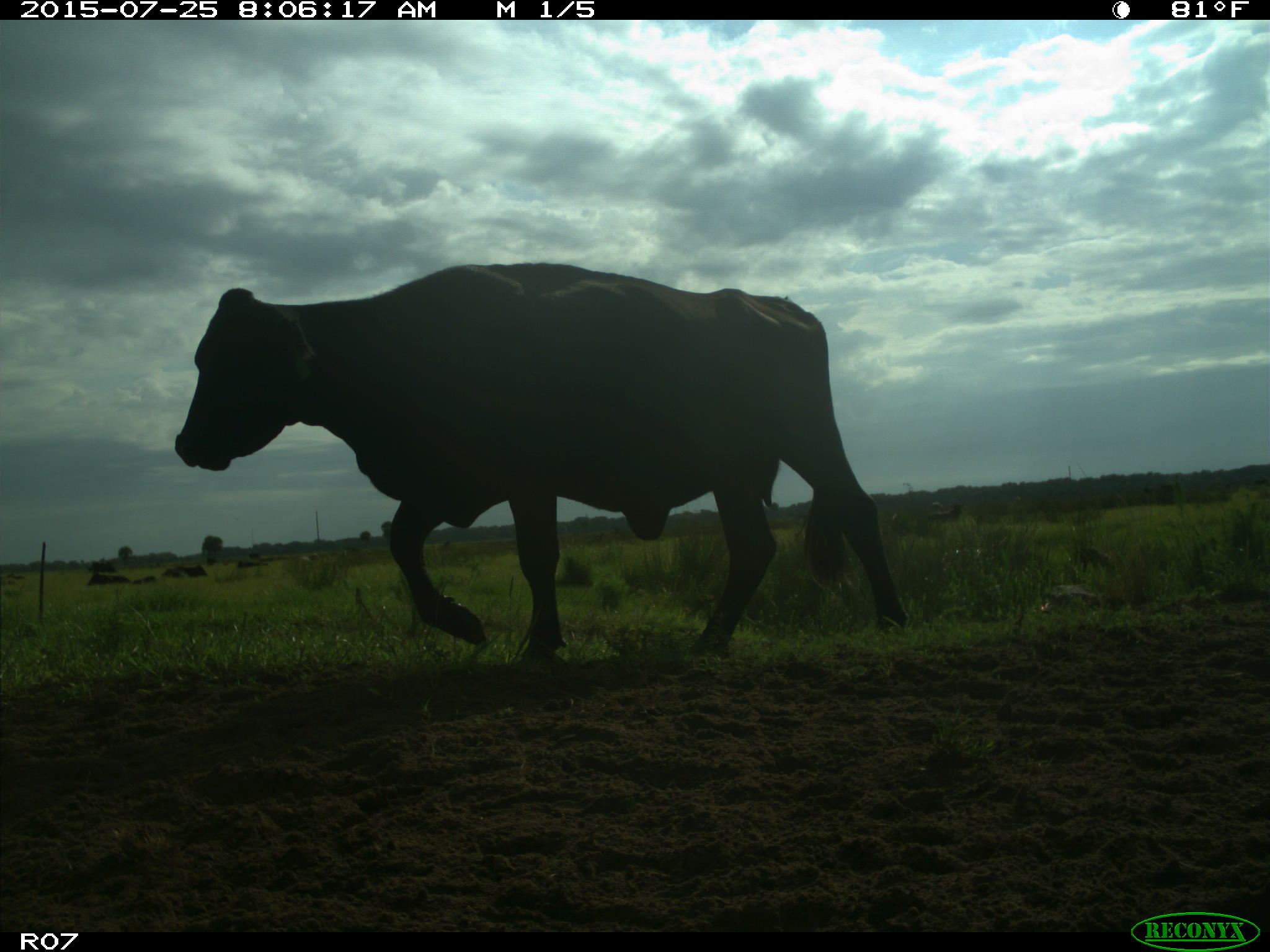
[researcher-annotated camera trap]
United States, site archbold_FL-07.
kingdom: Animalia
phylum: Chordata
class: Mammalia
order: Artiodactyla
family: Bovidae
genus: Bos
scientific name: Bos taurus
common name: domestic cow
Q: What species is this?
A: Bos taurus (domestic cow).